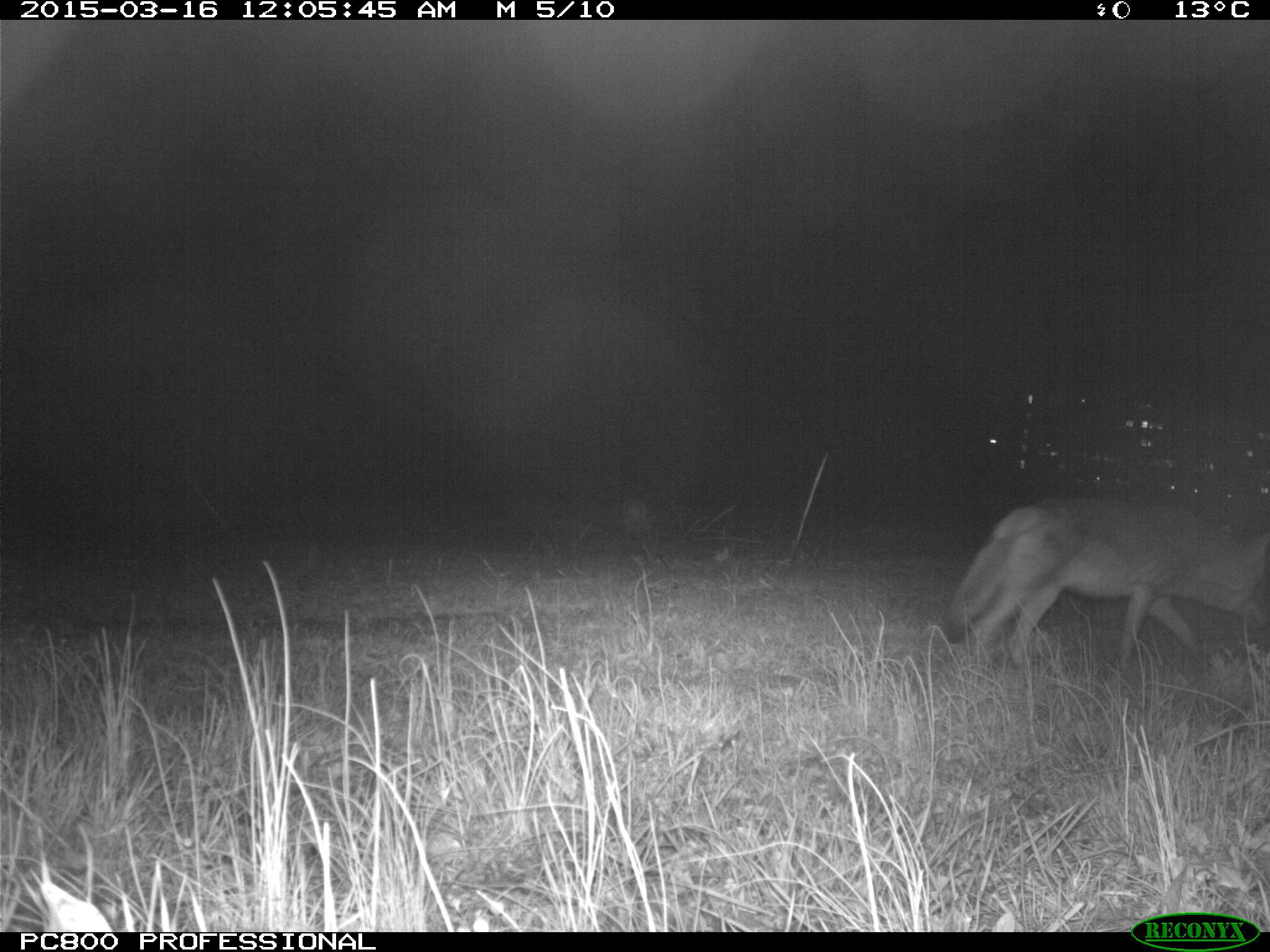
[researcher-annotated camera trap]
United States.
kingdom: Animalia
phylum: Chordata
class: Mammalia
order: Carnivora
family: Canidae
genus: Canis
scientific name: Canis latrans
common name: coyote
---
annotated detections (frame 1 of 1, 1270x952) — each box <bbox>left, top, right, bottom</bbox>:
Coyote: <bbox>942, 476, 1263, 698</bbox>